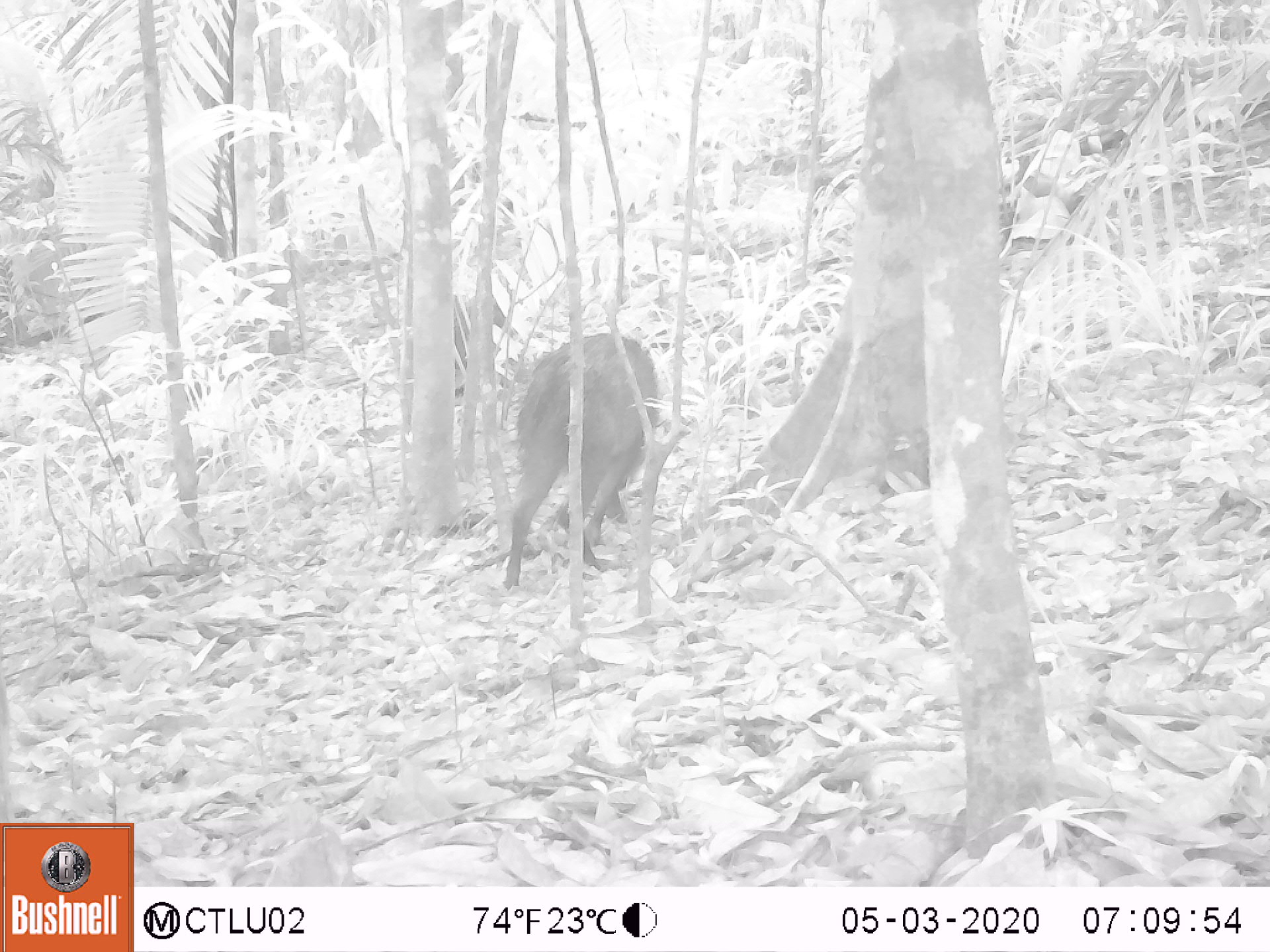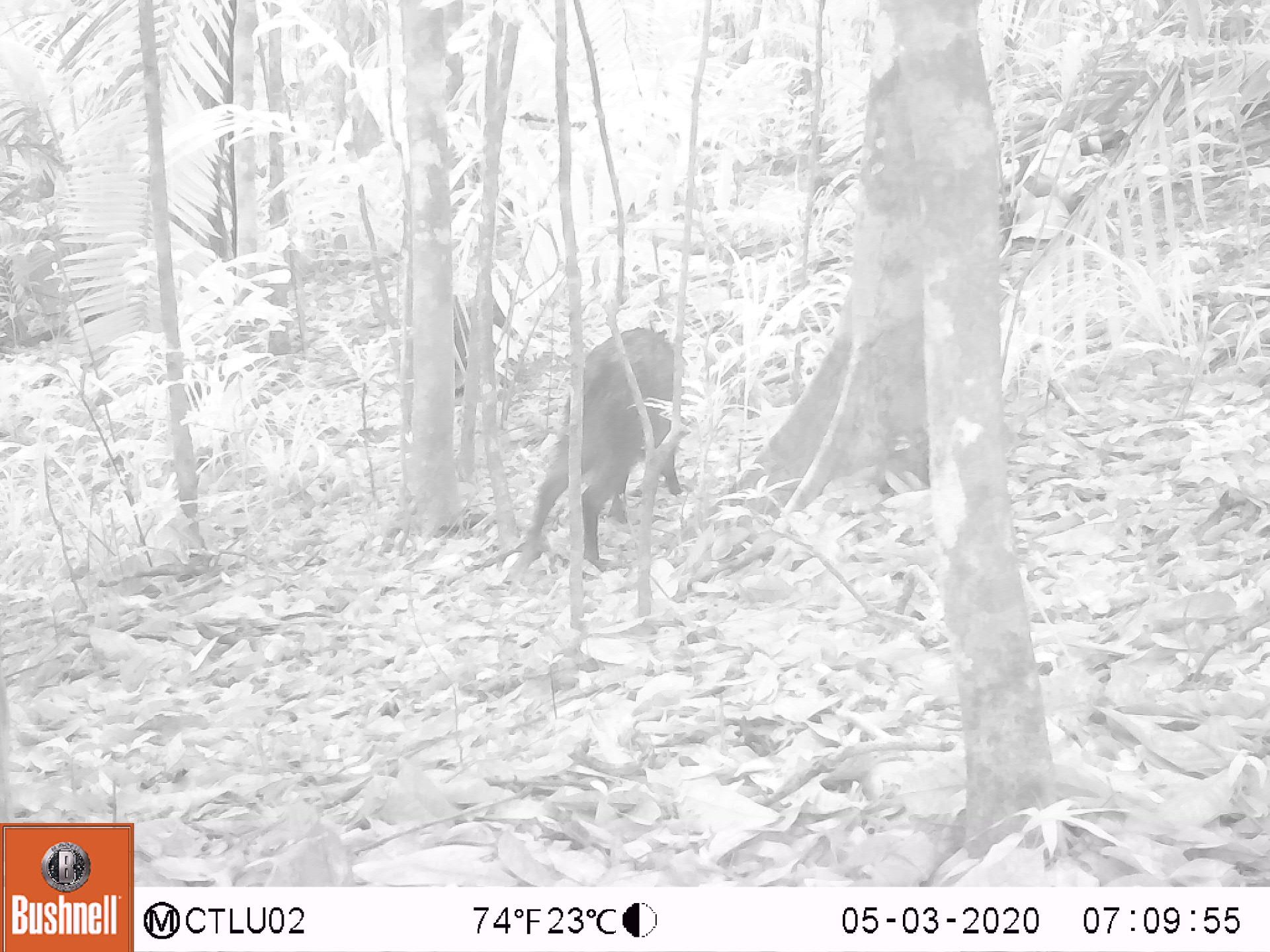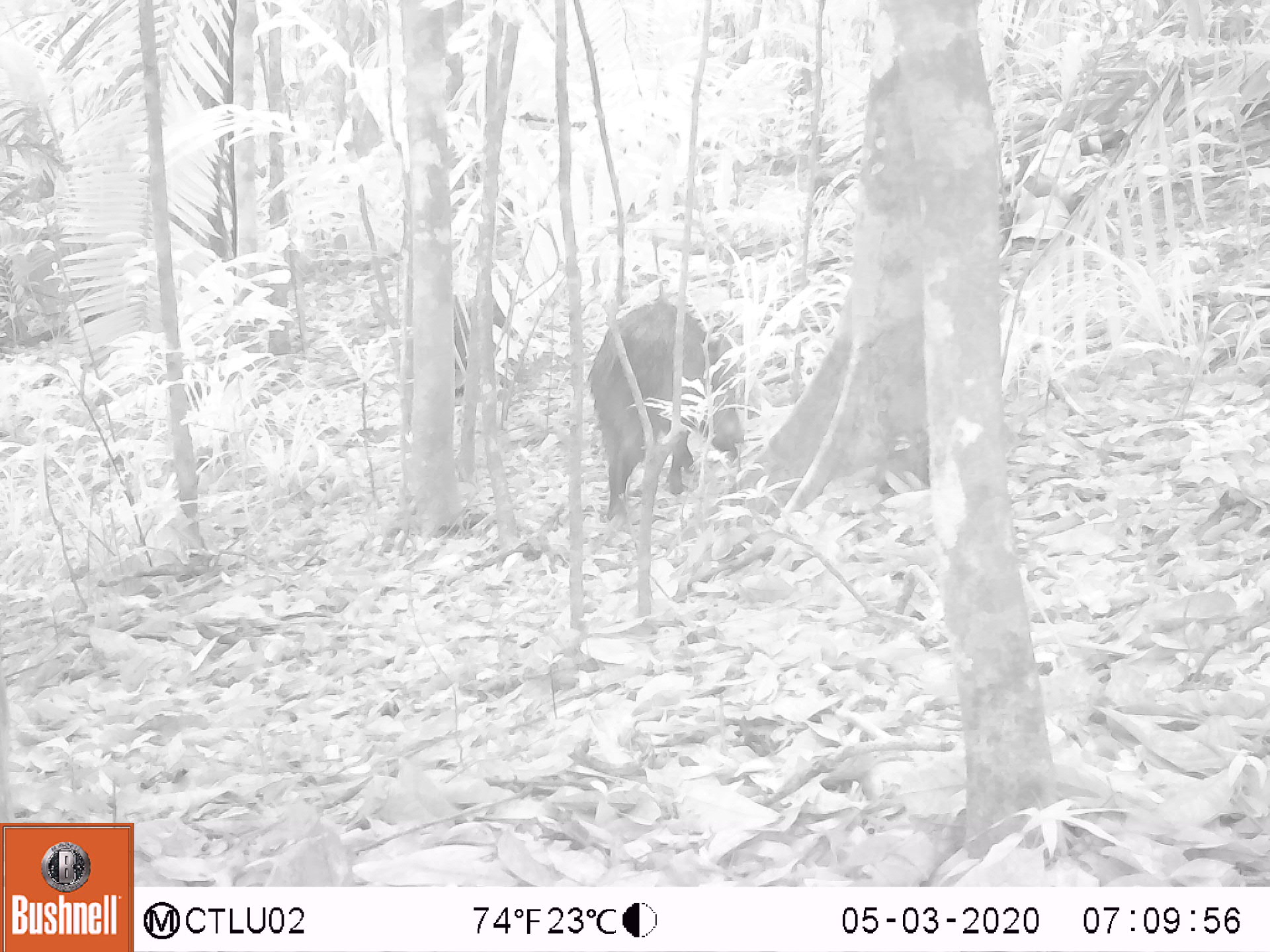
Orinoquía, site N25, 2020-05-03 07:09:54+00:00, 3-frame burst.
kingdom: Animalia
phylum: Chordata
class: Mammalia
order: Artiodactyla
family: Tayassuidae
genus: Pecari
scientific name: Pecari tajacu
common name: collared peccary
Collared peccary (Pecari tajacu).